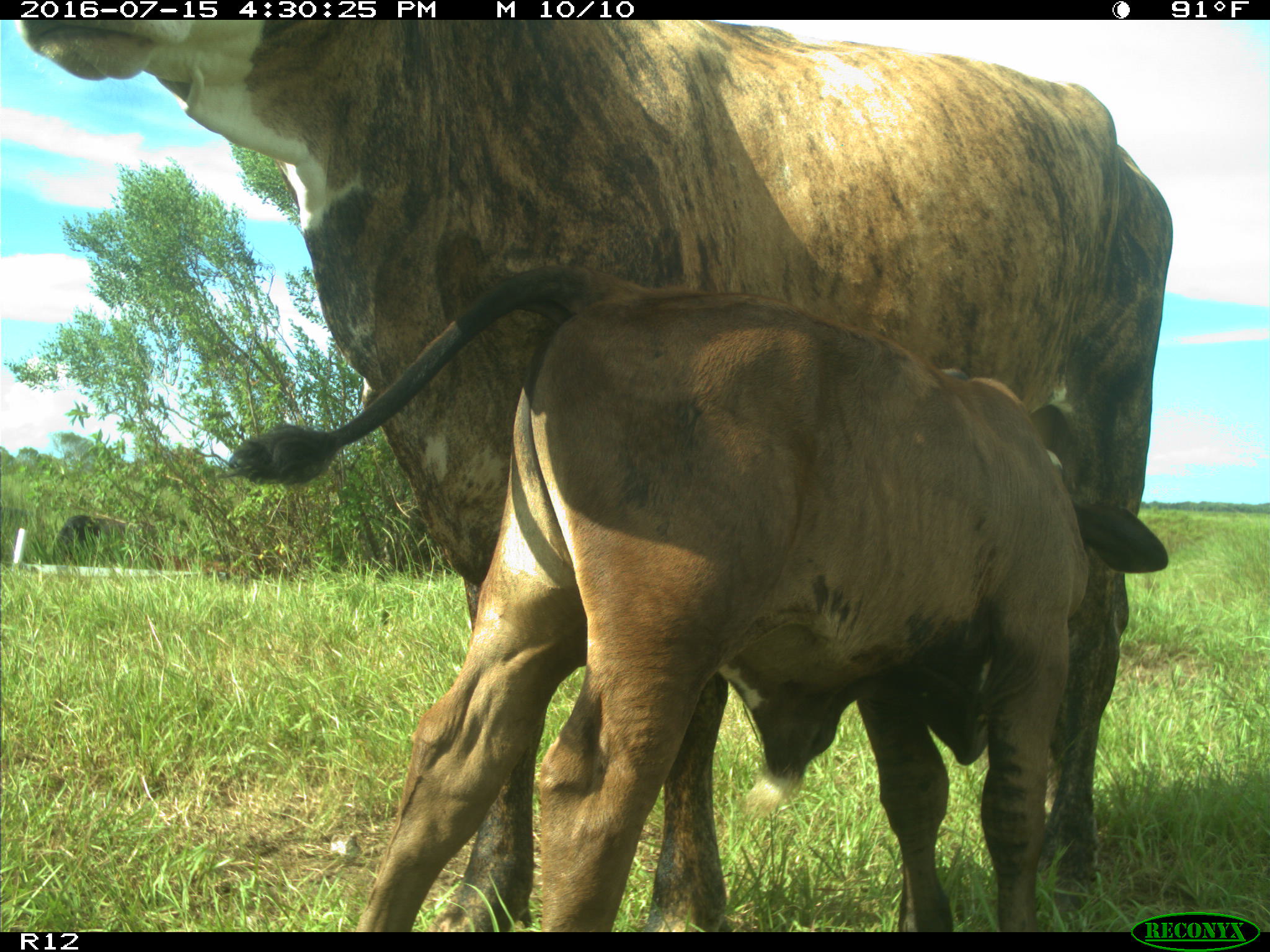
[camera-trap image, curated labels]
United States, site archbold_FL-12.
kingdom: Animalia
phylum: Chordata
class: Mammalia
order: Artiodactyla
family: Bovidae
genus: Bos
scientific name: Bos taurus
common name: domestic cow